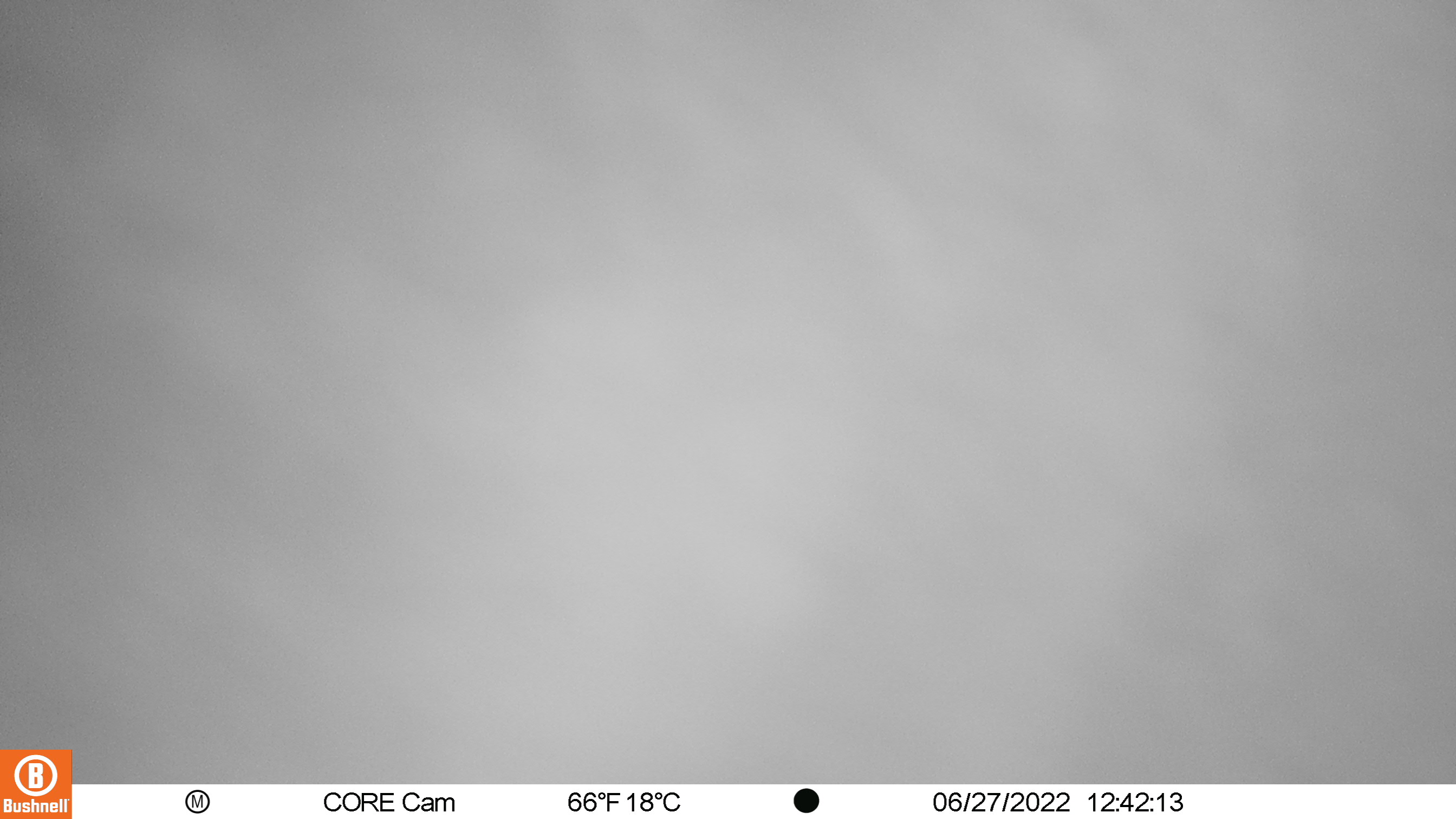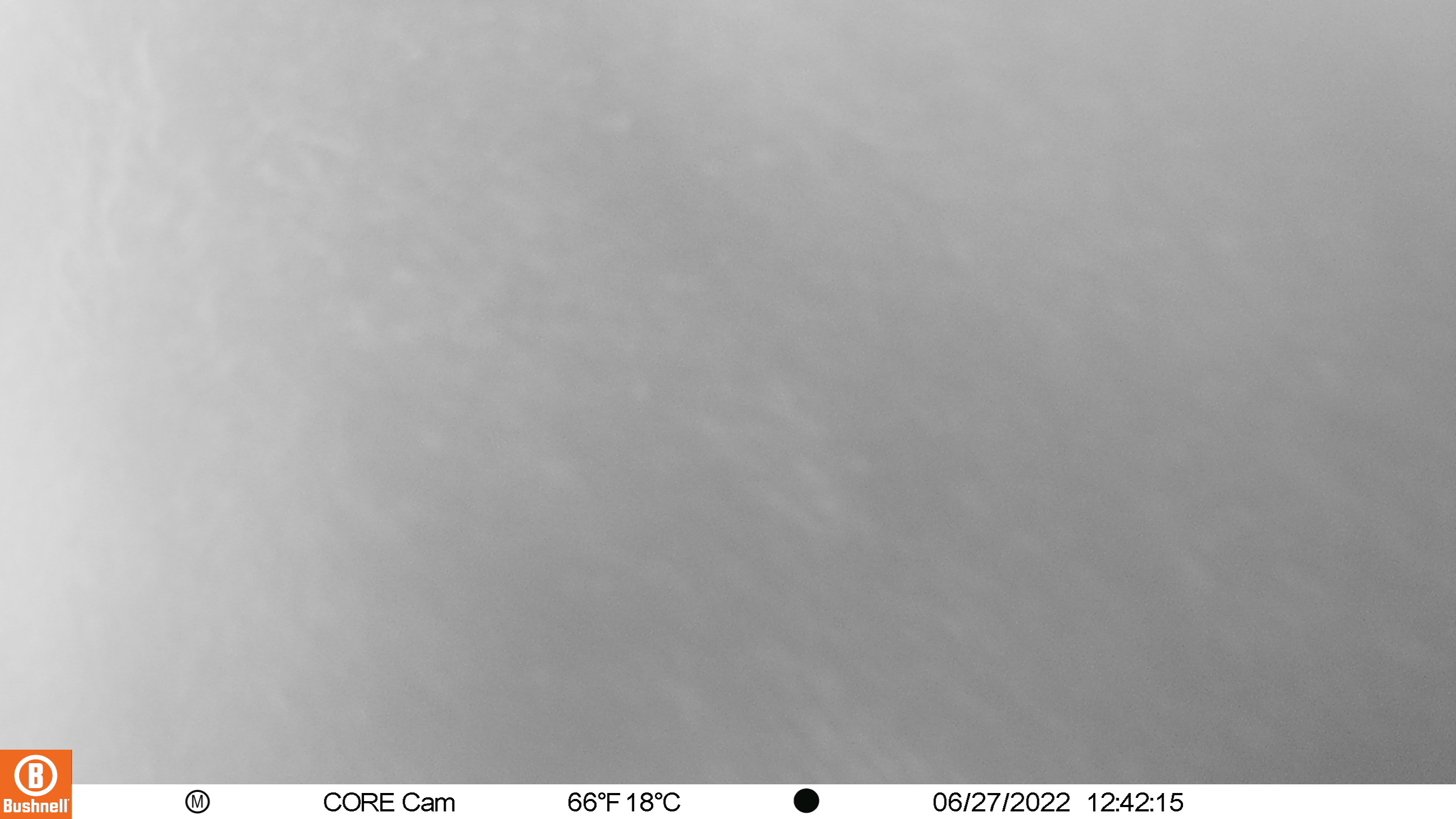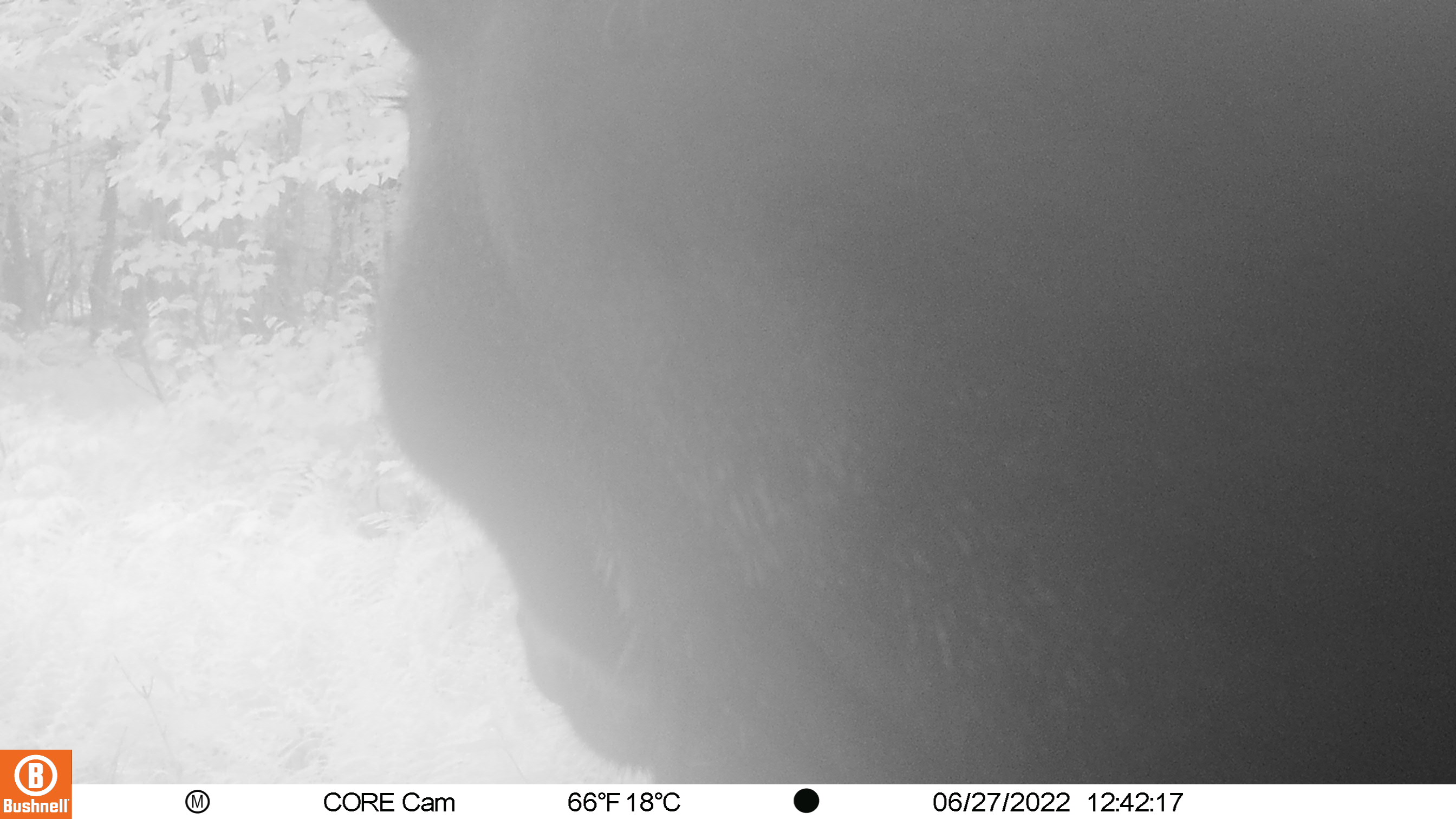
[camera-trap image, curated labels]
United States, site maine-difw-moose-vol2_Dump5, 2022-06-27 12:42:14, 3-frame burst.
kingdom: Animalia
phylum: Chordata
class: Mammalia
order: Artiodactyla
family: Cervidae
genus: Alces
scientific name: Alces alces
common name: moose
Moose (Alces alces).